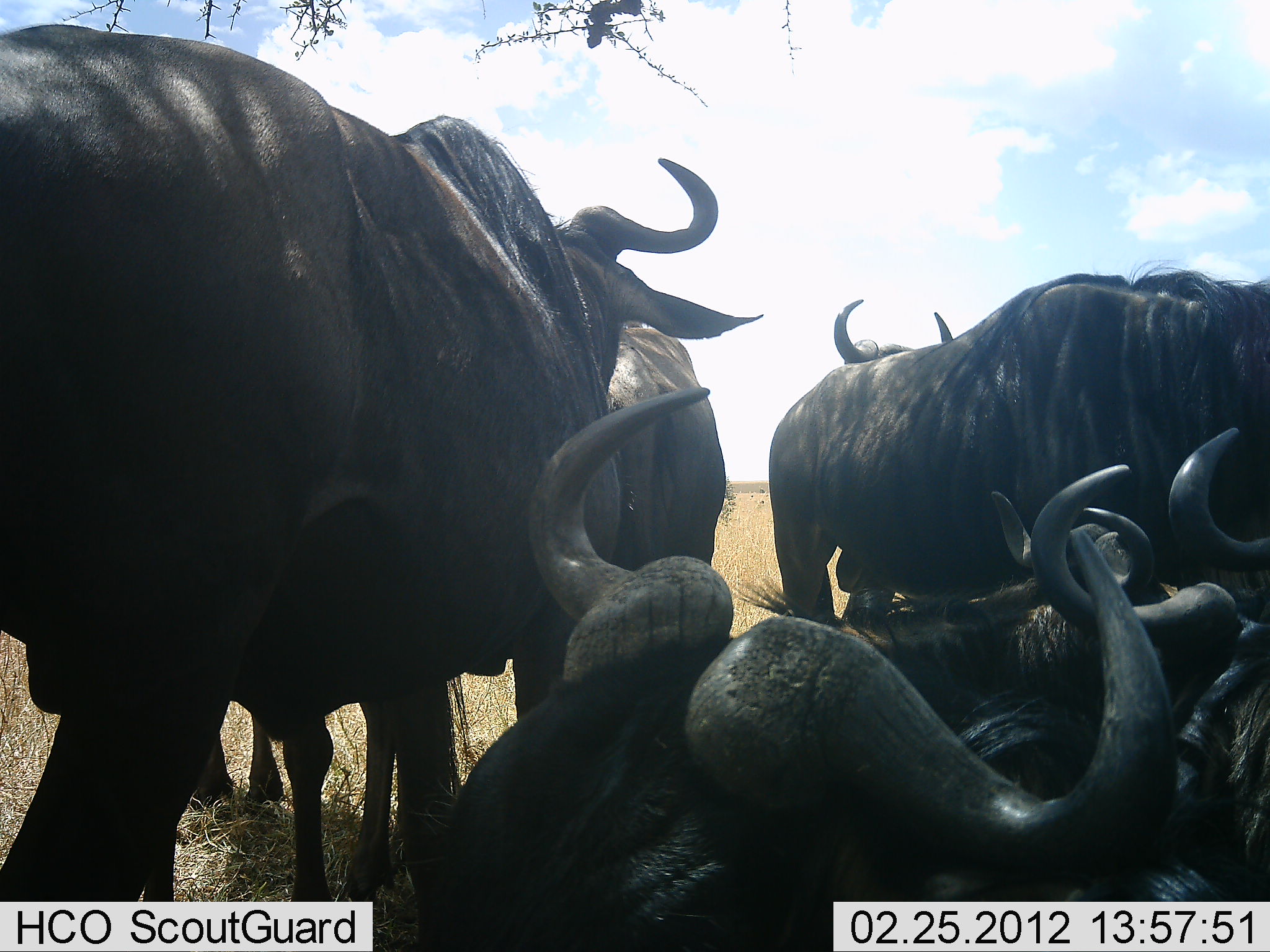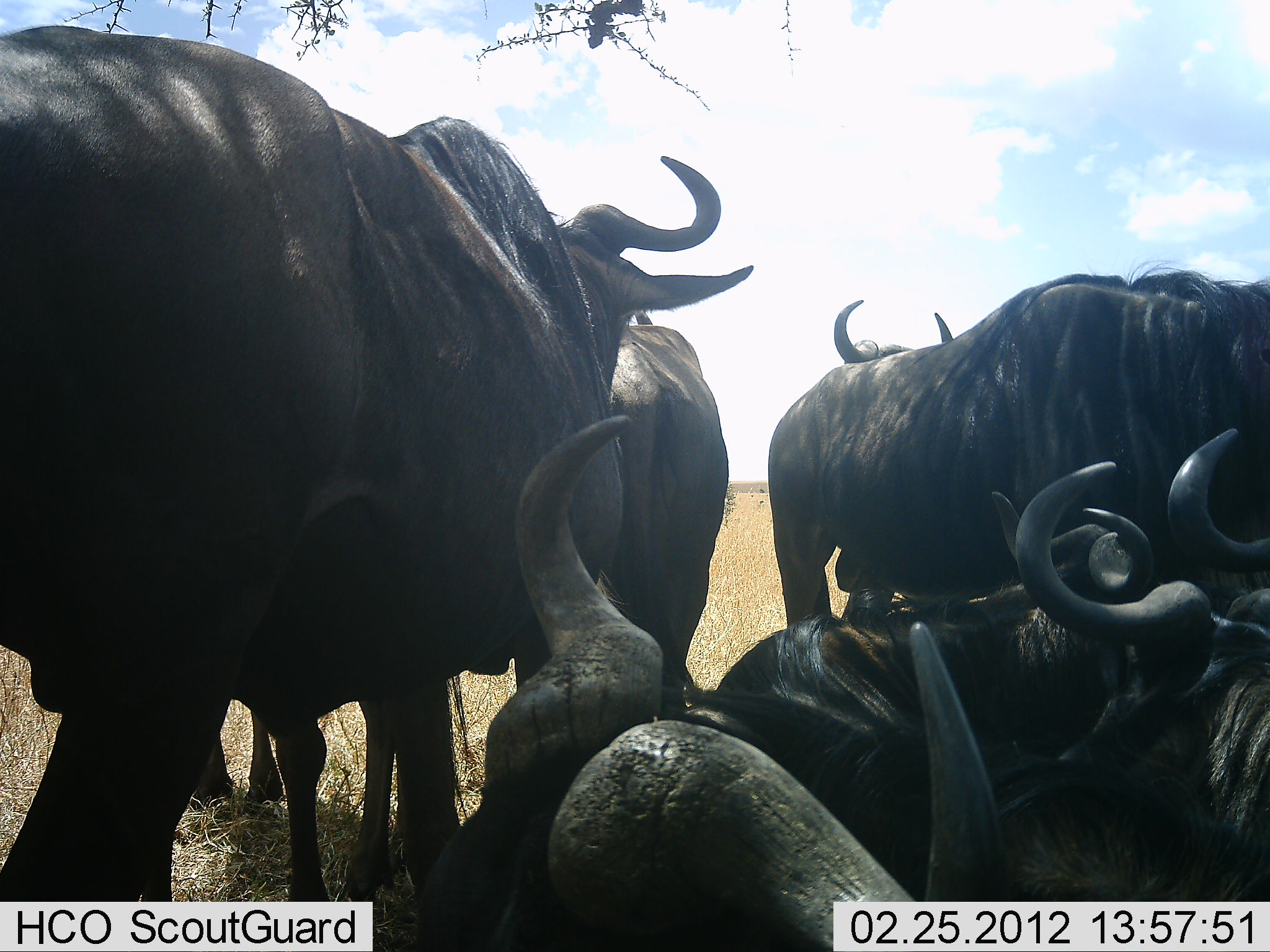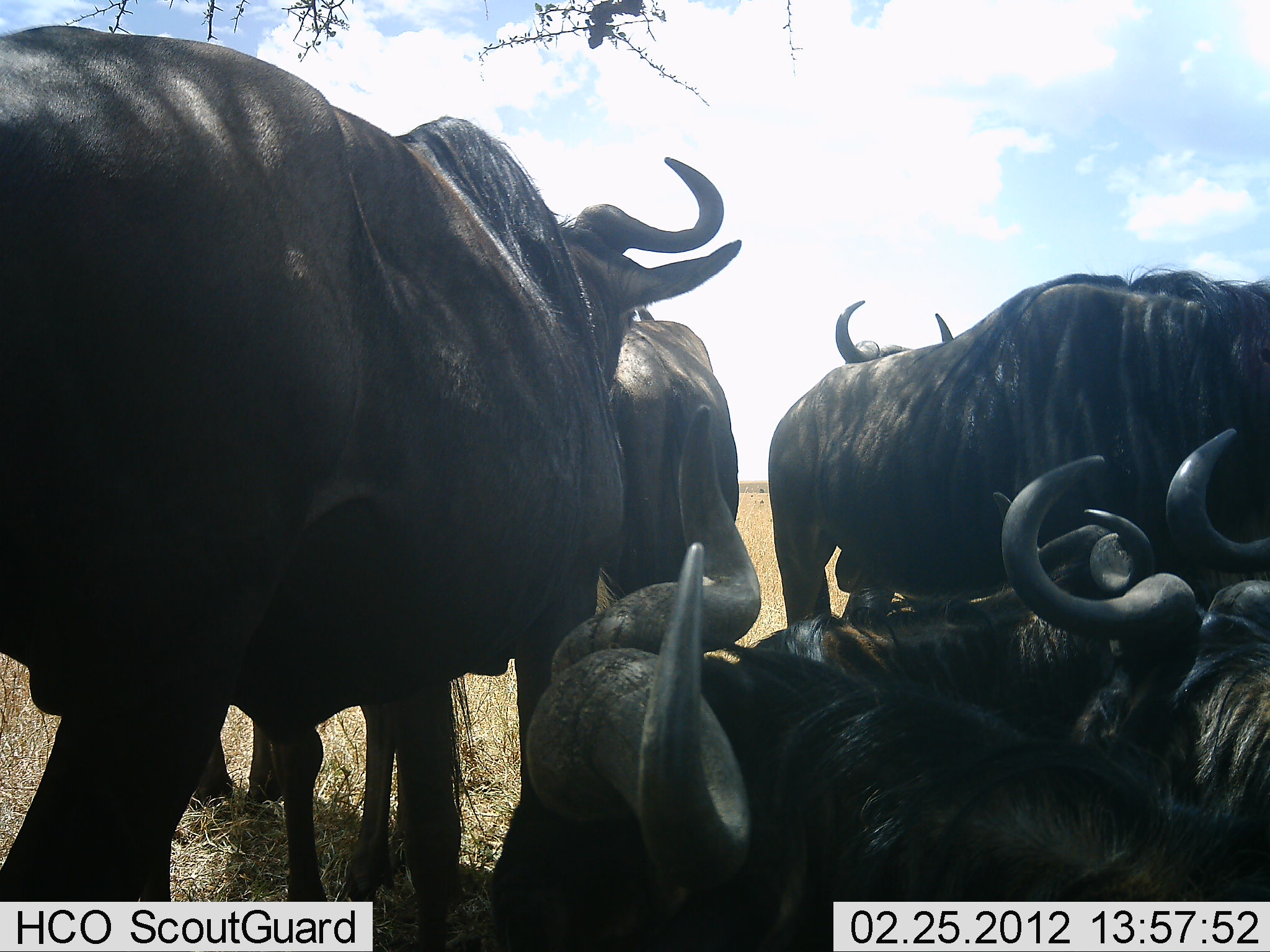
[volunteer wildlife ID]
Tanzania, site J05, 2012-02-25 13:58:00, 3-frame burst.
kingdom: Animalia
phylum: Chordata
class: Mammalia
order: Artiodactyla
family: Bovidae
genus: Connochaetes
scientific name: Connochaetes taurinus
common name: blue wildebeest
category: wildebeest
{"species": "wildebeest (blue wildebeest) (Connochaetes taurinus)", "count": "8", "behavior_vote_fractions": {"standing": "67%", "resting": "89%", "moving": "6%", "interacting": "6%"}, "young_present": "0%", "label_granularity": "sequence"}